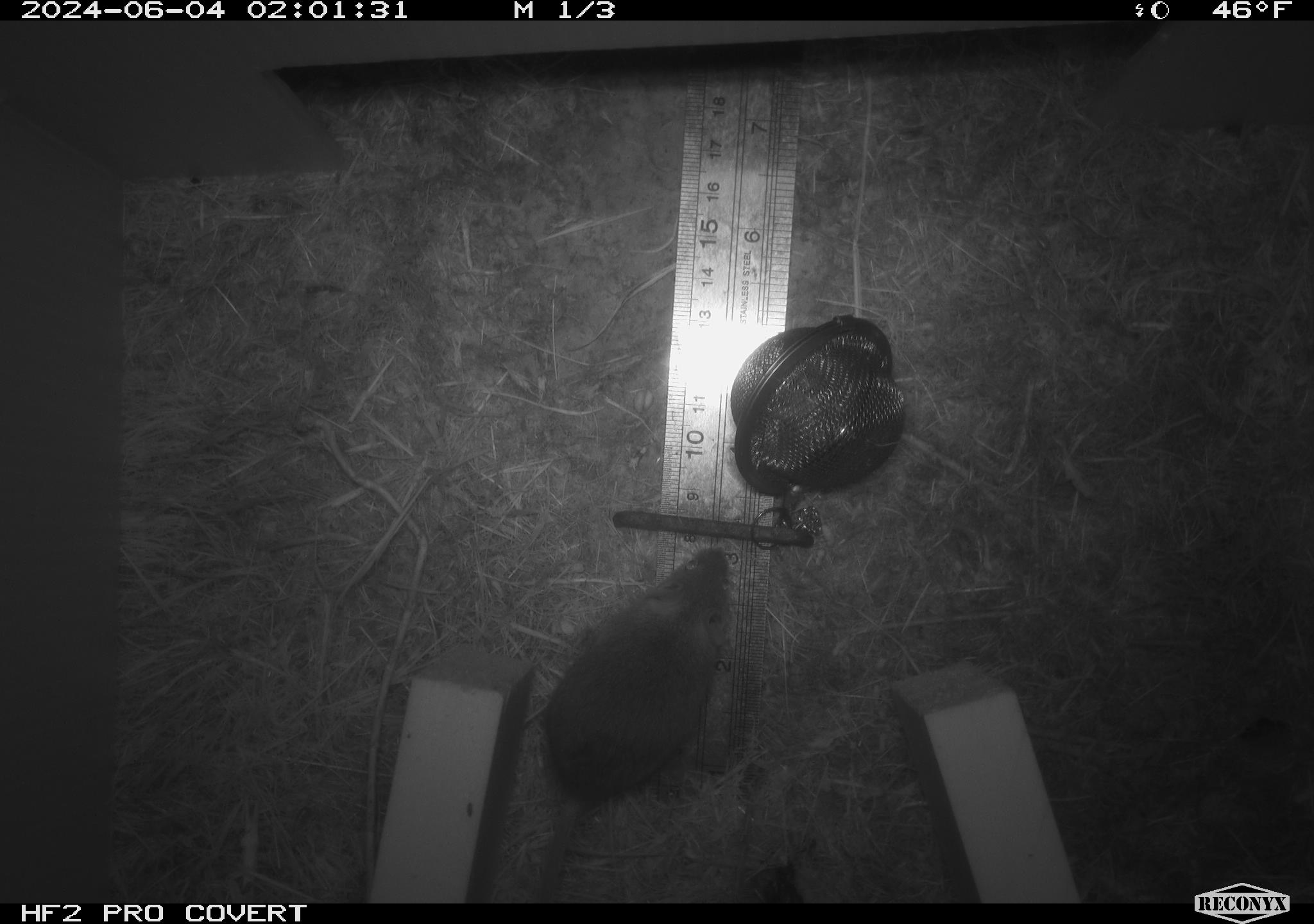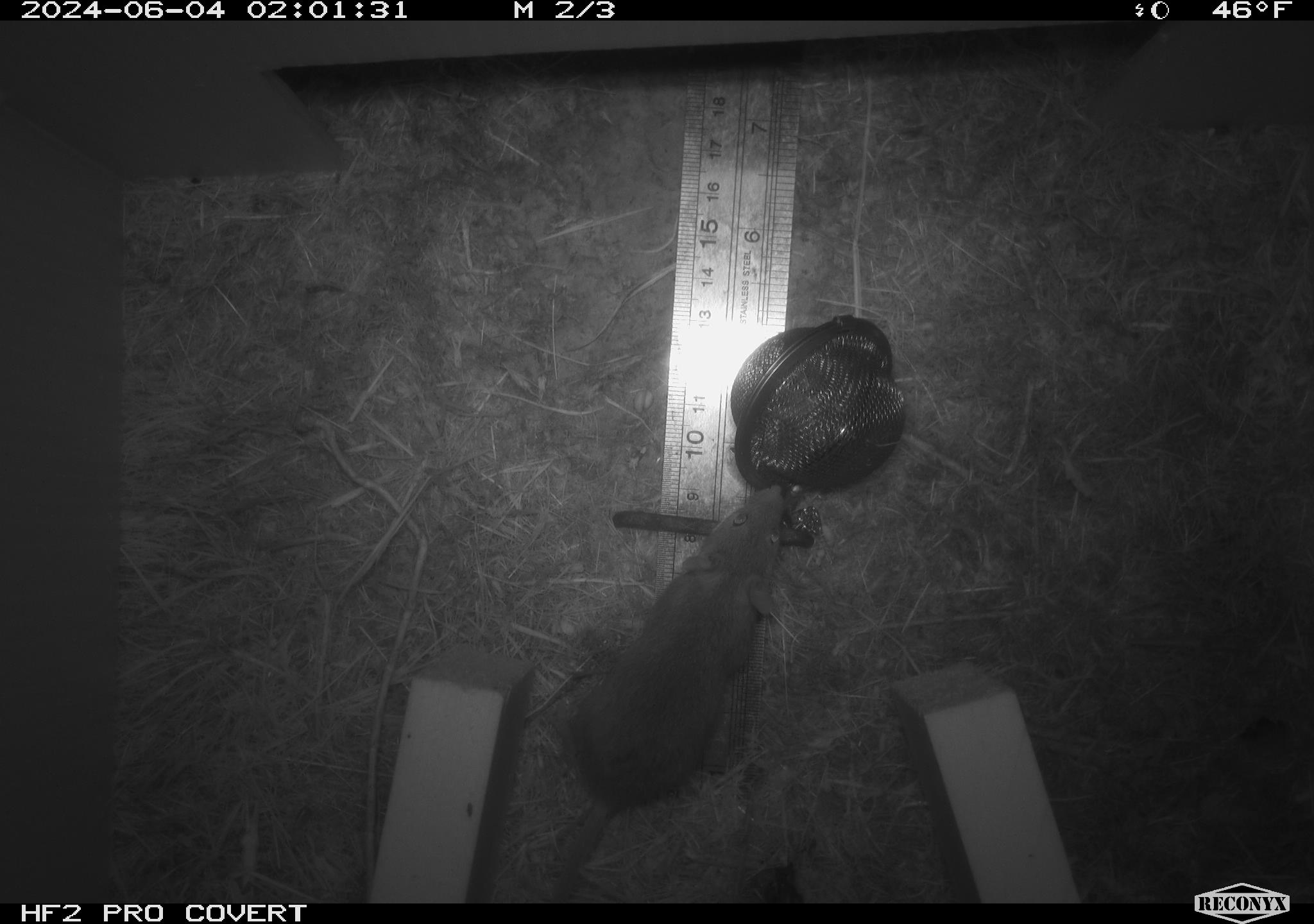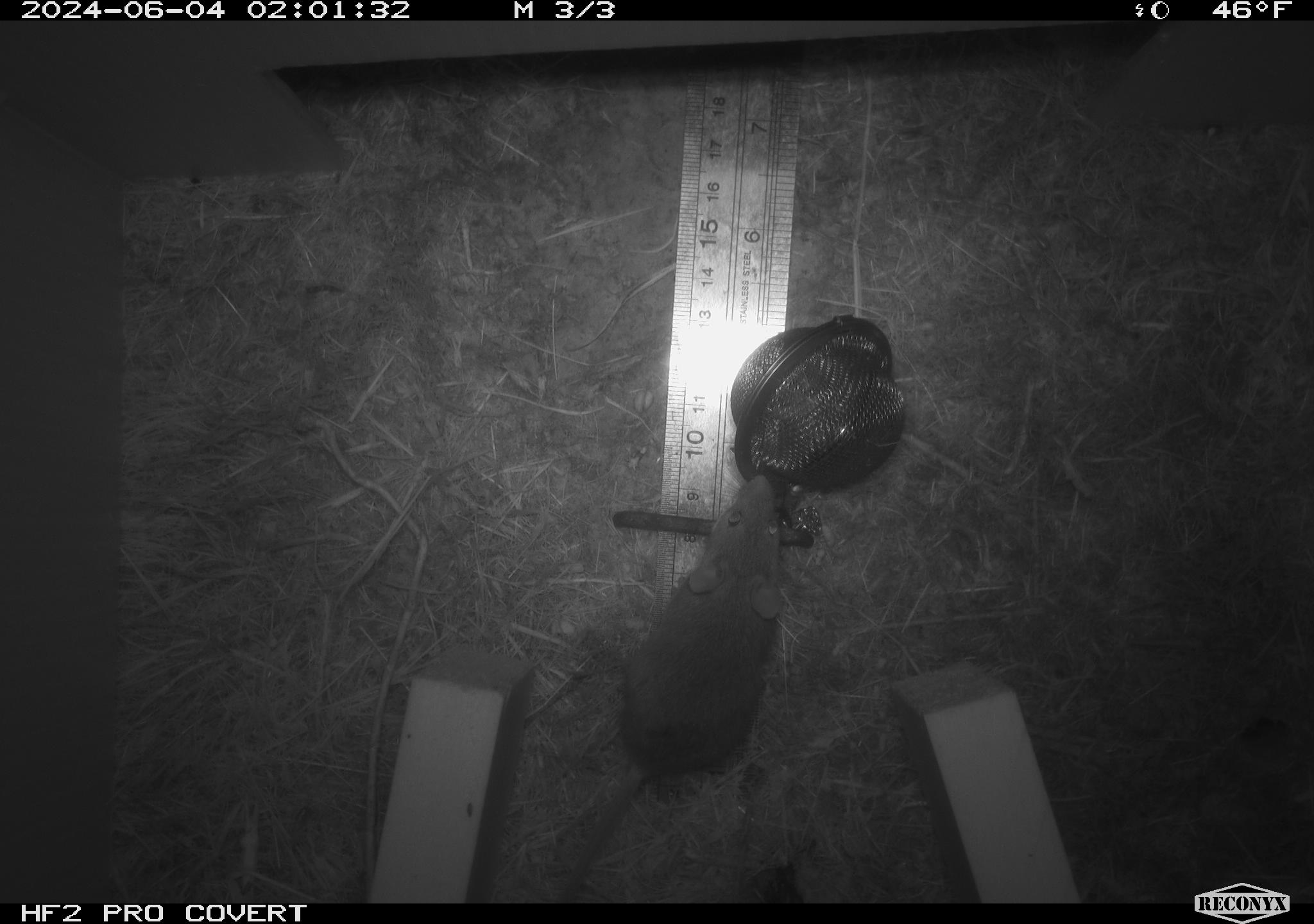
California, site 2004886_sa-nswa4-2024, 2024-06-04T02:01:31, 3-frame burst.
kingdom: Animalia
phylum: Chordata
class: Mammalia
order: Rodentia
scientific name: Rodentia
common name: mouse species